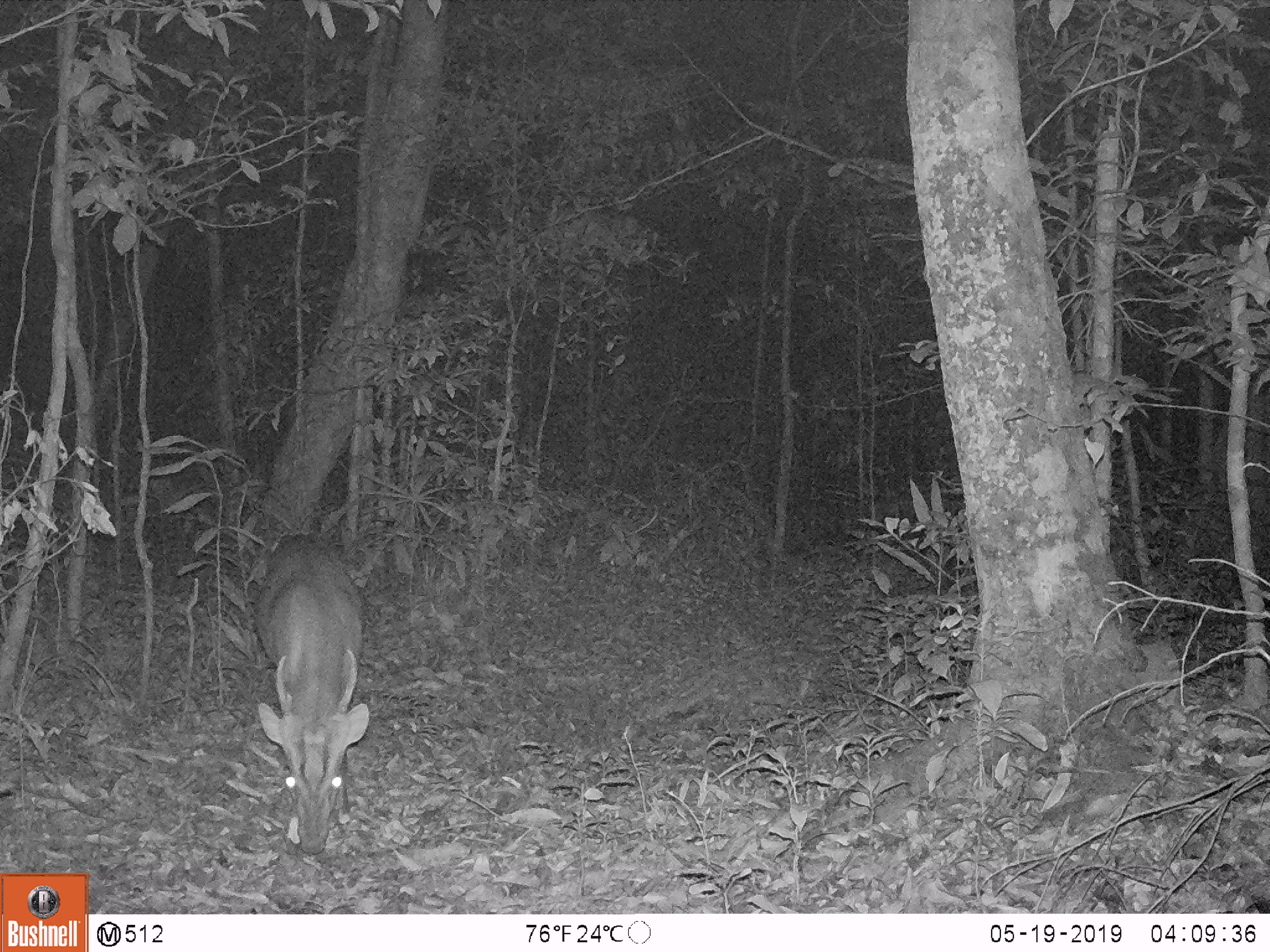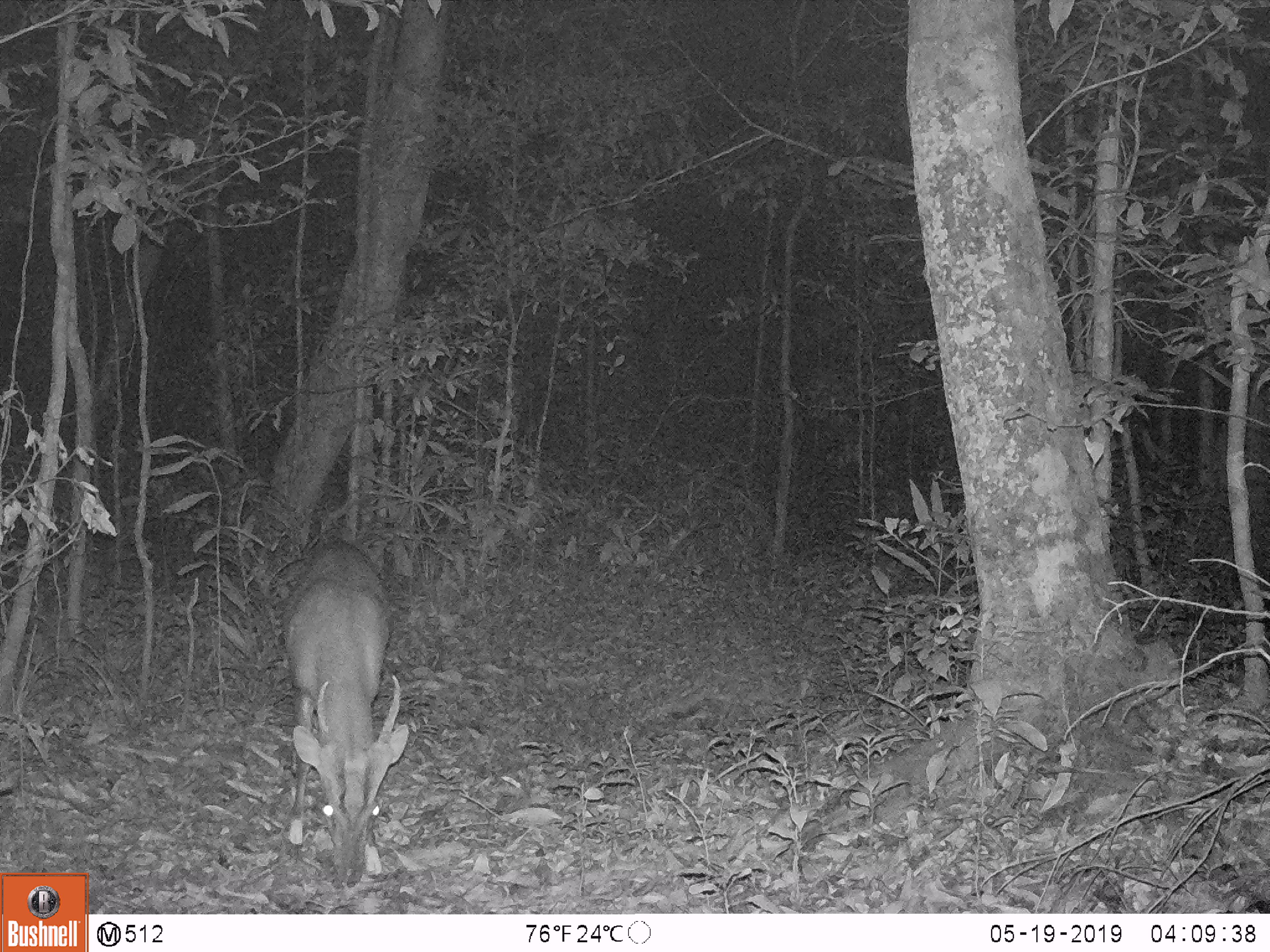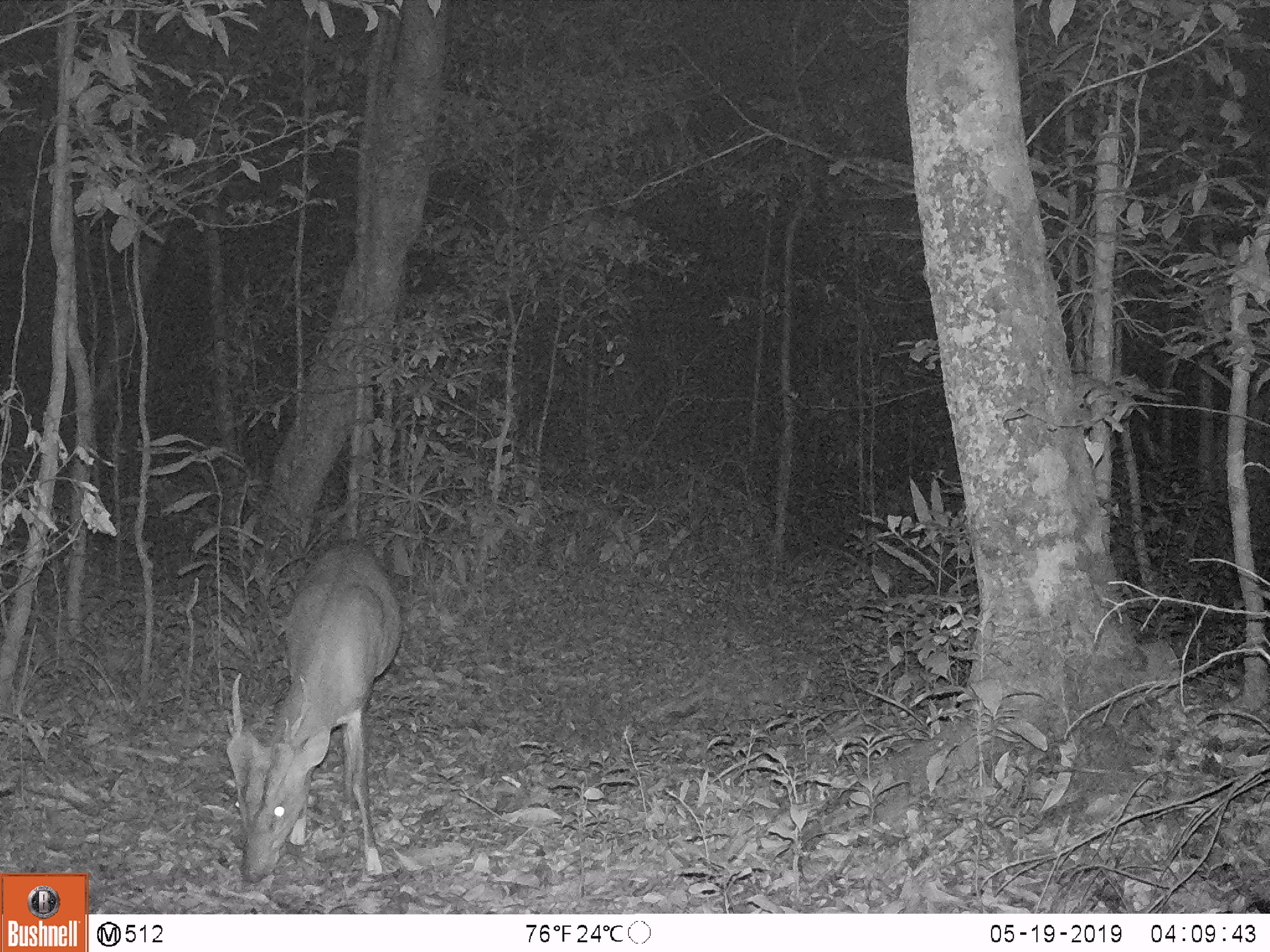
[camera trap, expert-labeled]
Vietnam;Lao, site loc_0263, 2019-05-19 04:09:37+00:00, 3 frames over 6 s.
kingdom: Animalia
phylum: Chordata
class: Mammalia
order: Artiodactyla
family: Cervidae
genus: Muntiacus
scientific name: Muntiacus vuquangensis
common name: large-antlered muntjac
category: large antlered muntjac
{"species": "large antlered muntjac (large-antlered muntjac) (Muntiacus vuquangensis)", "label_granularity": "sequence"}